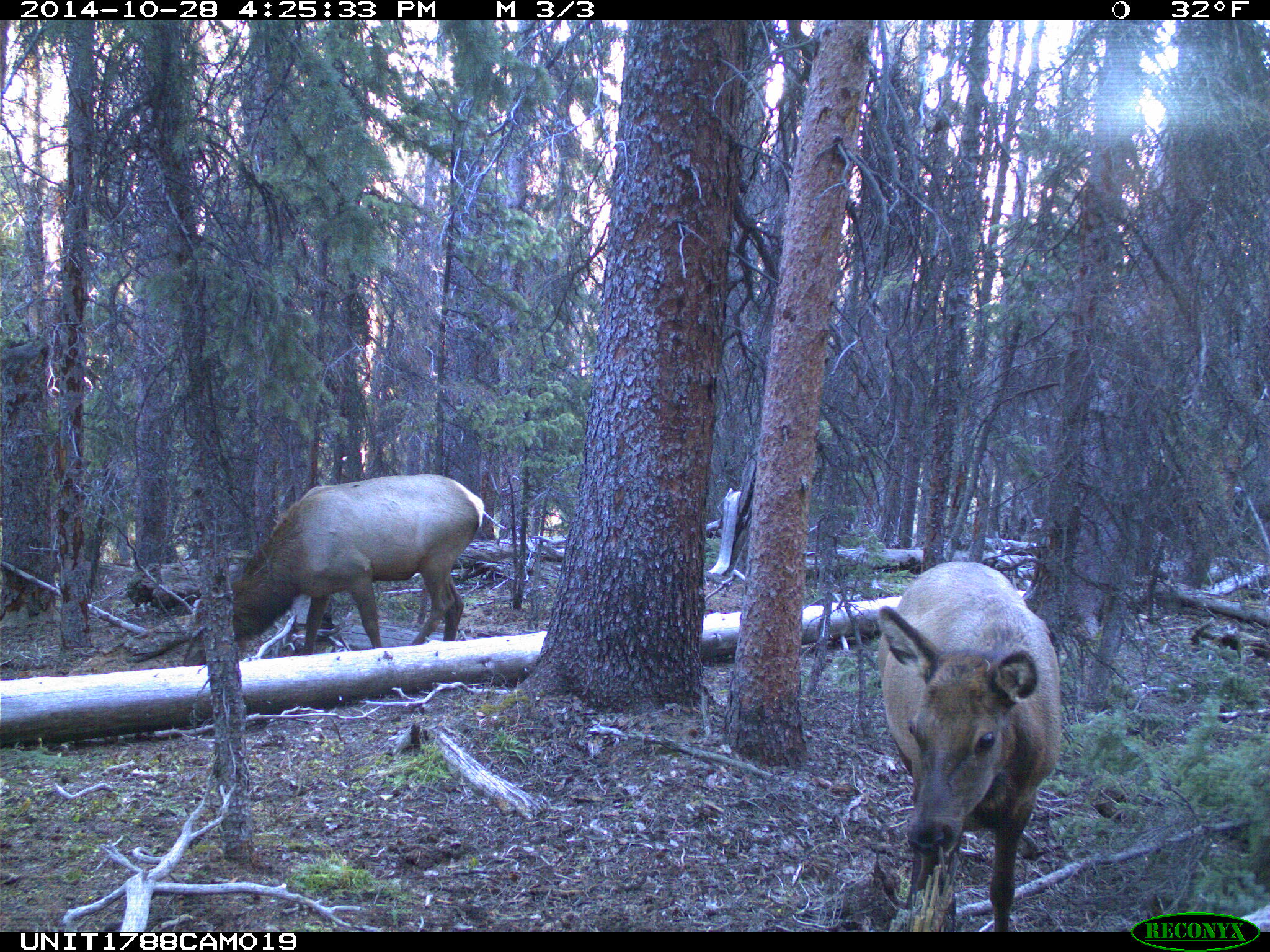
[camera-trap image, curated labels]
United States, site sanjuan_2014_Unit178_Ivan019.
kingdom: Animalia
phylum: Chordata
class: Mammalia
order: Artiodactyla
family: Cervidae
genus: Cervus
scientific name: Cervus elaphus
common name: red deer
Cervus elaphus (red deer).